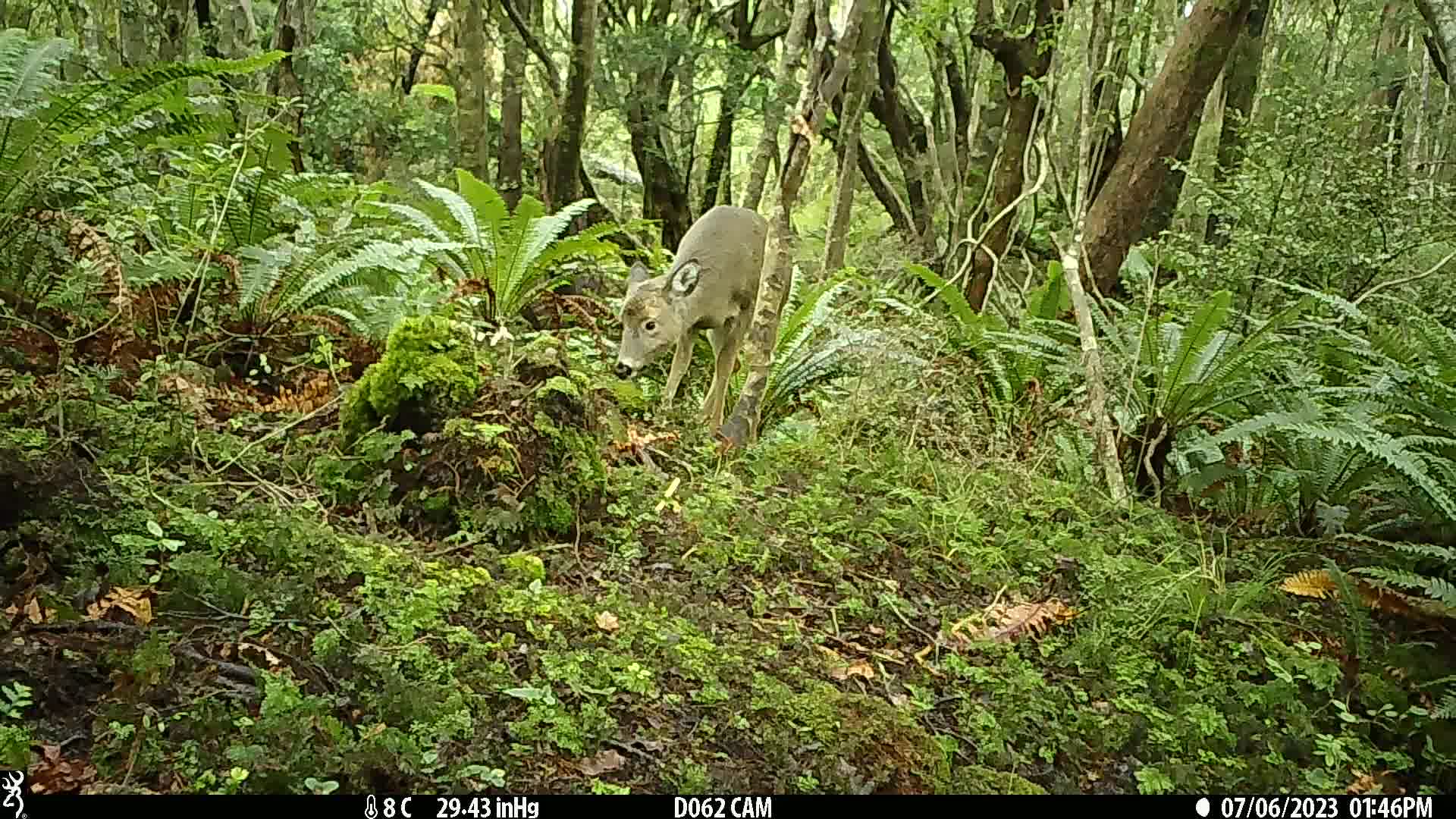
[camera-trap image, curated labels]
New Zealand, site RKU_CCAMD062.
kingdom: Animalia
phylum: Chordata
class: Mammalia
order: Artiodactyla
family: Cervidae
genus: Odocoileus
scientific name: Odocoileus virginianus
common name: white-tailed deer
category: white tailed deer